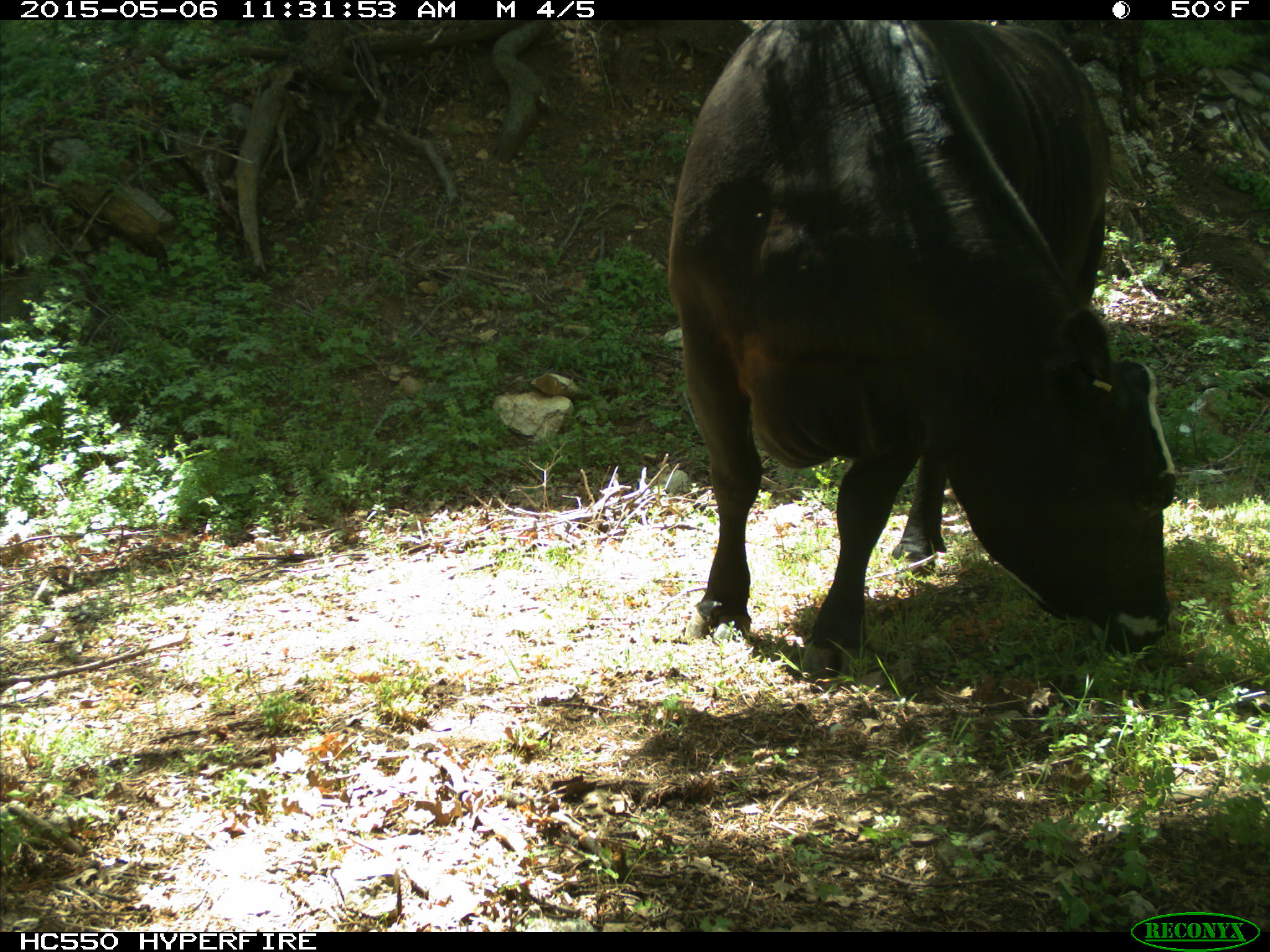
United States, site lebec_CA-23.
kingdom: Animalia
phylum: Chordata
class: Mammalia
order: Artiodactyla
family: Bovidae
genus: Bos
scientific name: Bos taurus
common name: domestic cow